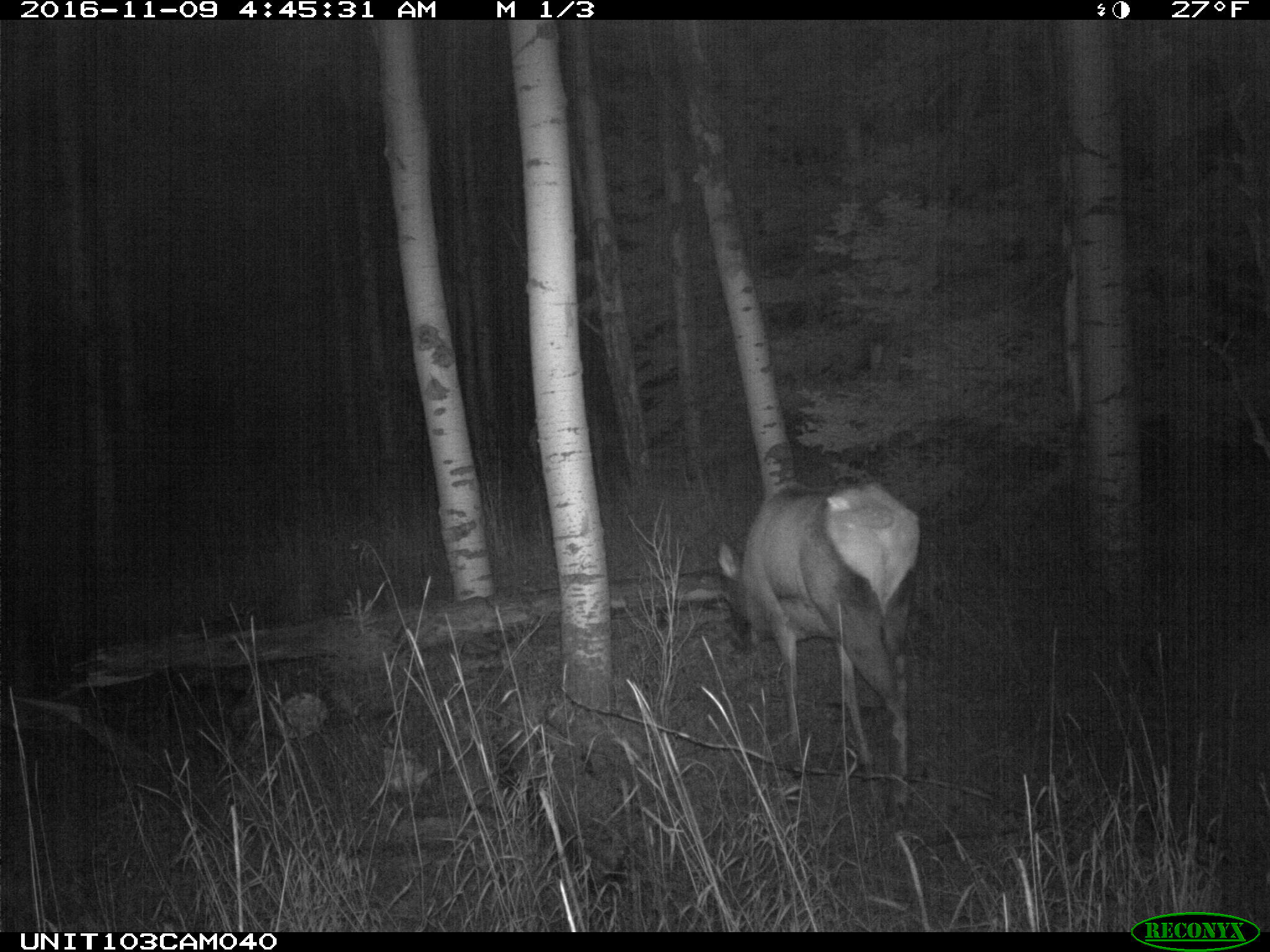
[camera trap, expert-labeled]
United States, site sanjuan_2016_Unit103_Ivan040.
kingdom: Animalia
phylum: Chordata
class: Mammalia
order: Artiodactyla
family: Cervidae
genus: Cervus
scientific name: Cervus elaphus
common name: red deer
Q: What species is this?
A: Cervus elaphus (red deer).